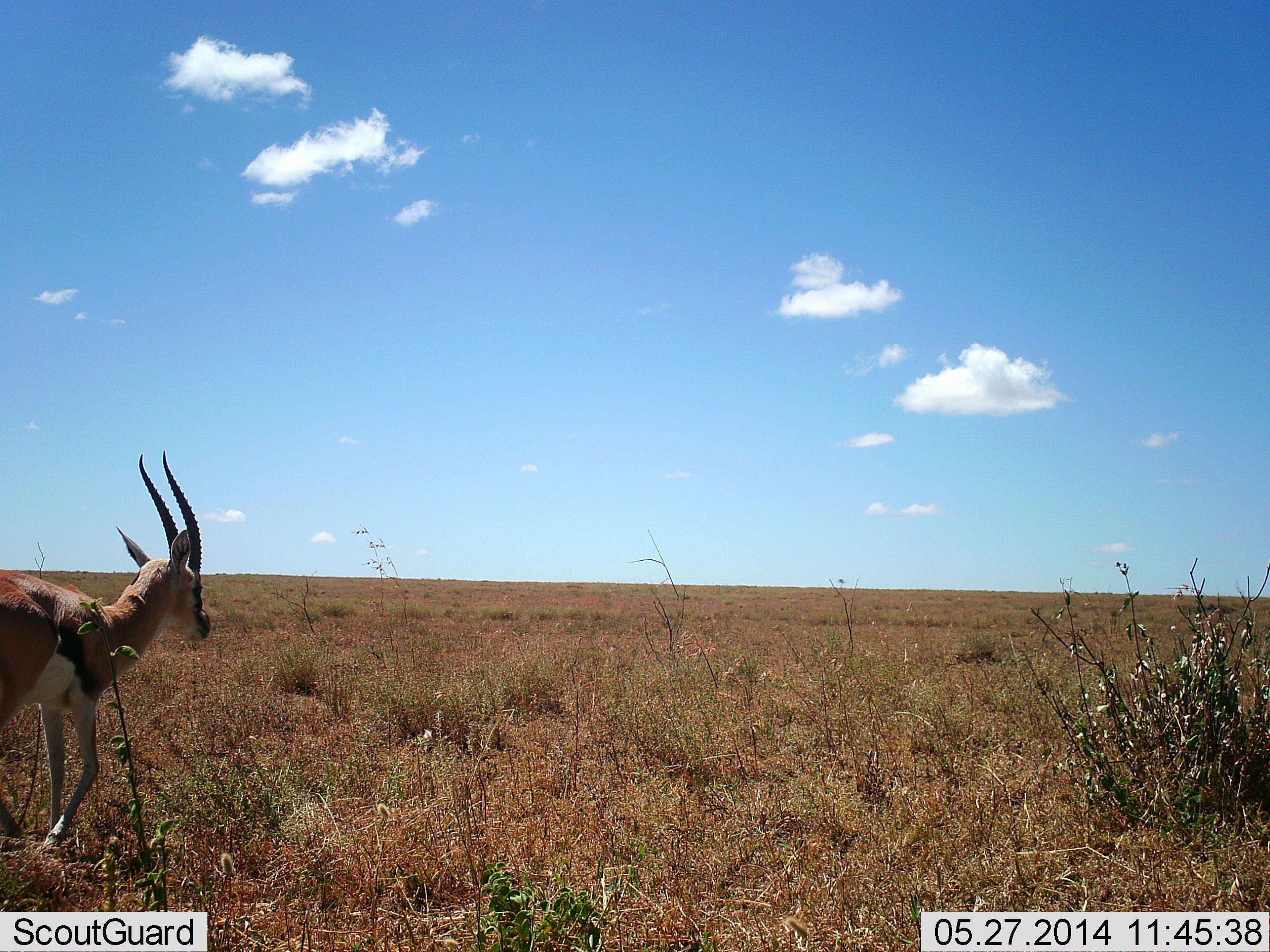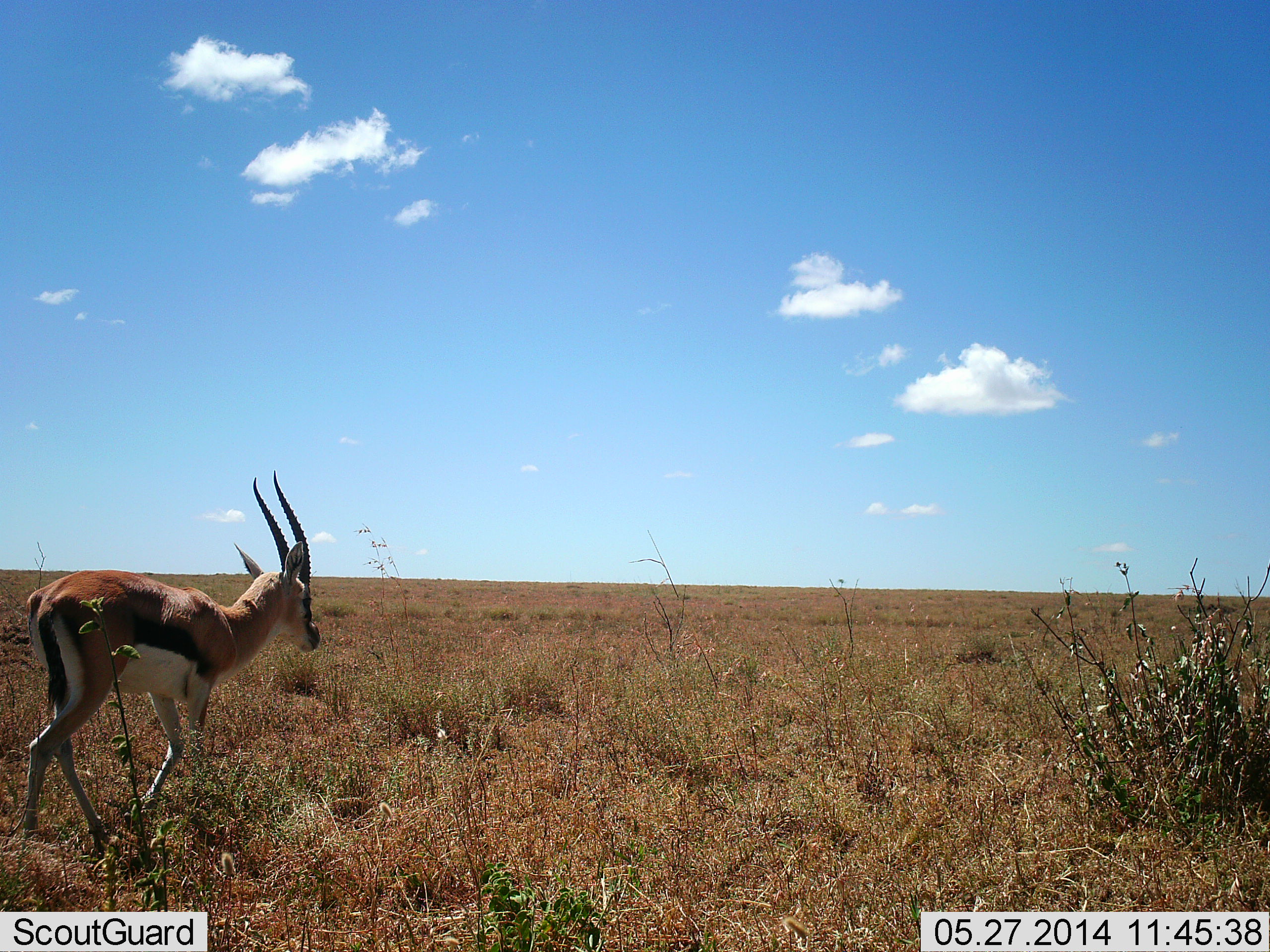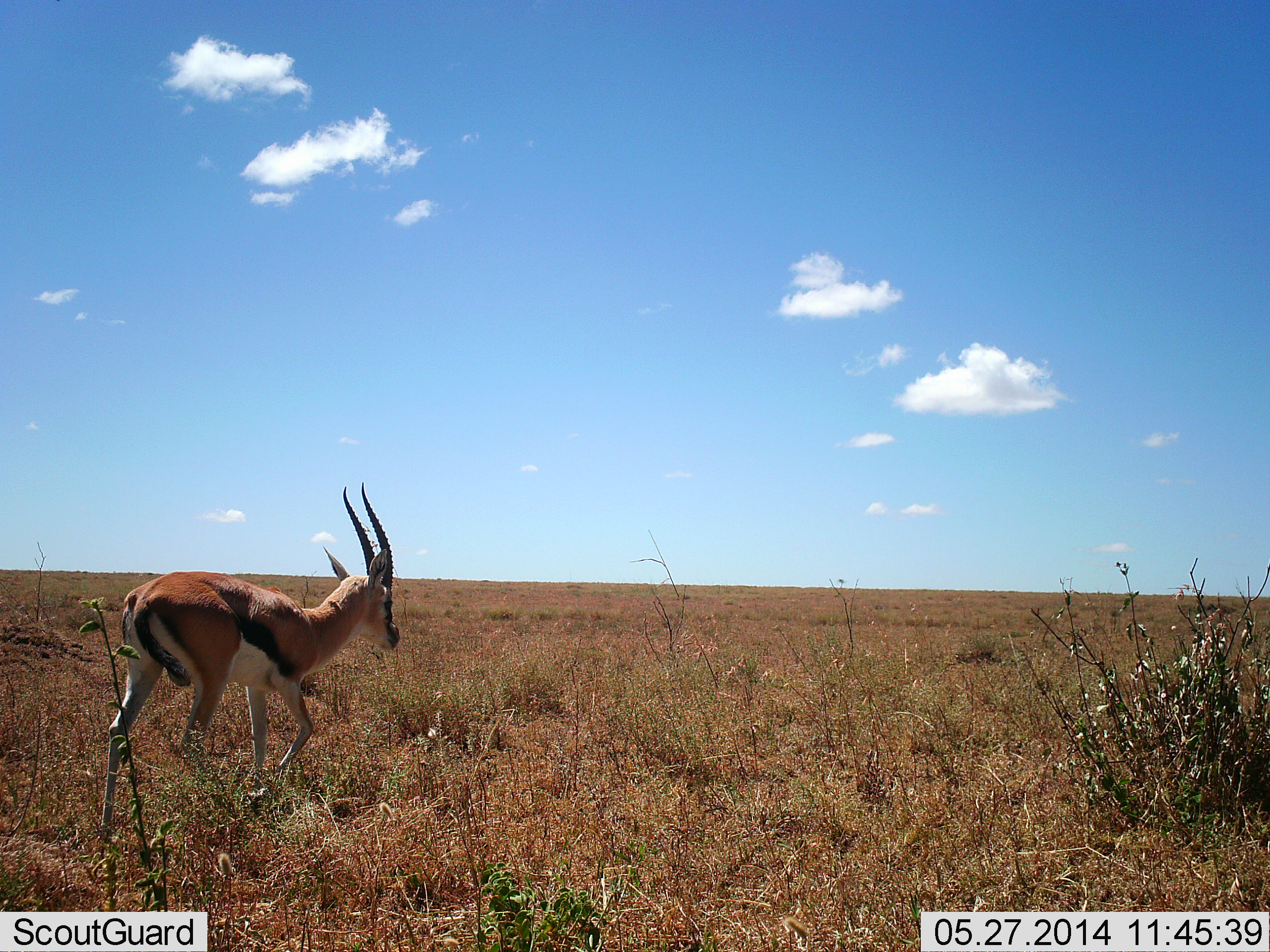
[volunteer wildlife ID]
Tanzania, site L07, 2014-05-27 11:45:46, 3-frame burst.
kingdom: Animalia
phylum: Chordata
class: Mammalia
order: Artiodactyla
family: Bovidae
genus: Eudorcas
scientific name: Eudorcas thomsonii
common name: thomson's gazelle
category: gazellethomsons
Gazellethomsons (thomson's gazelle) (Eudorcas thomsonii), count 1. Behavior (volunteer vote fractions): standing 0%, resting 0%, moving 100%, interacting 0%. Young present (vote fraction): 0%. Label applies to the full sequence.